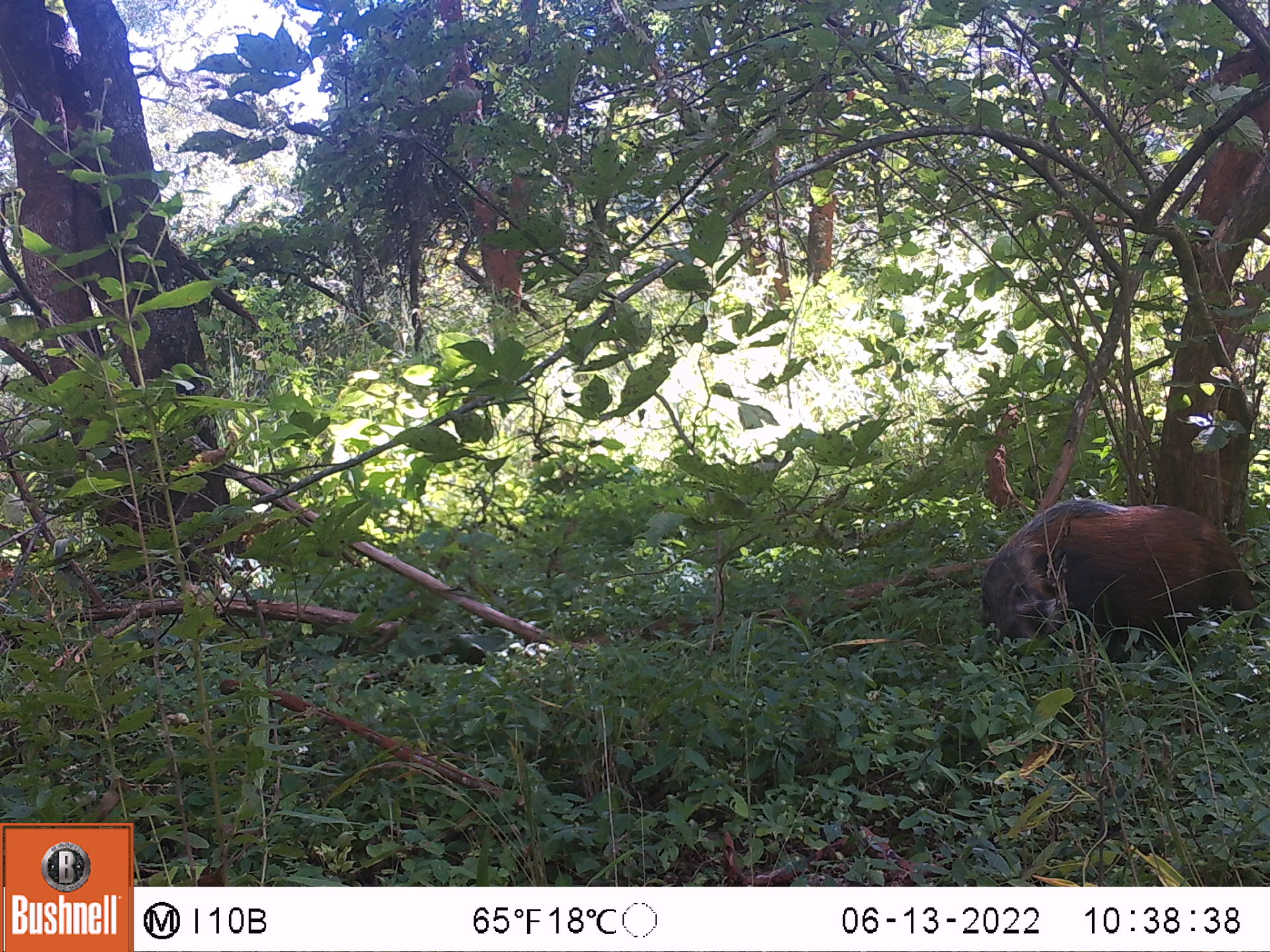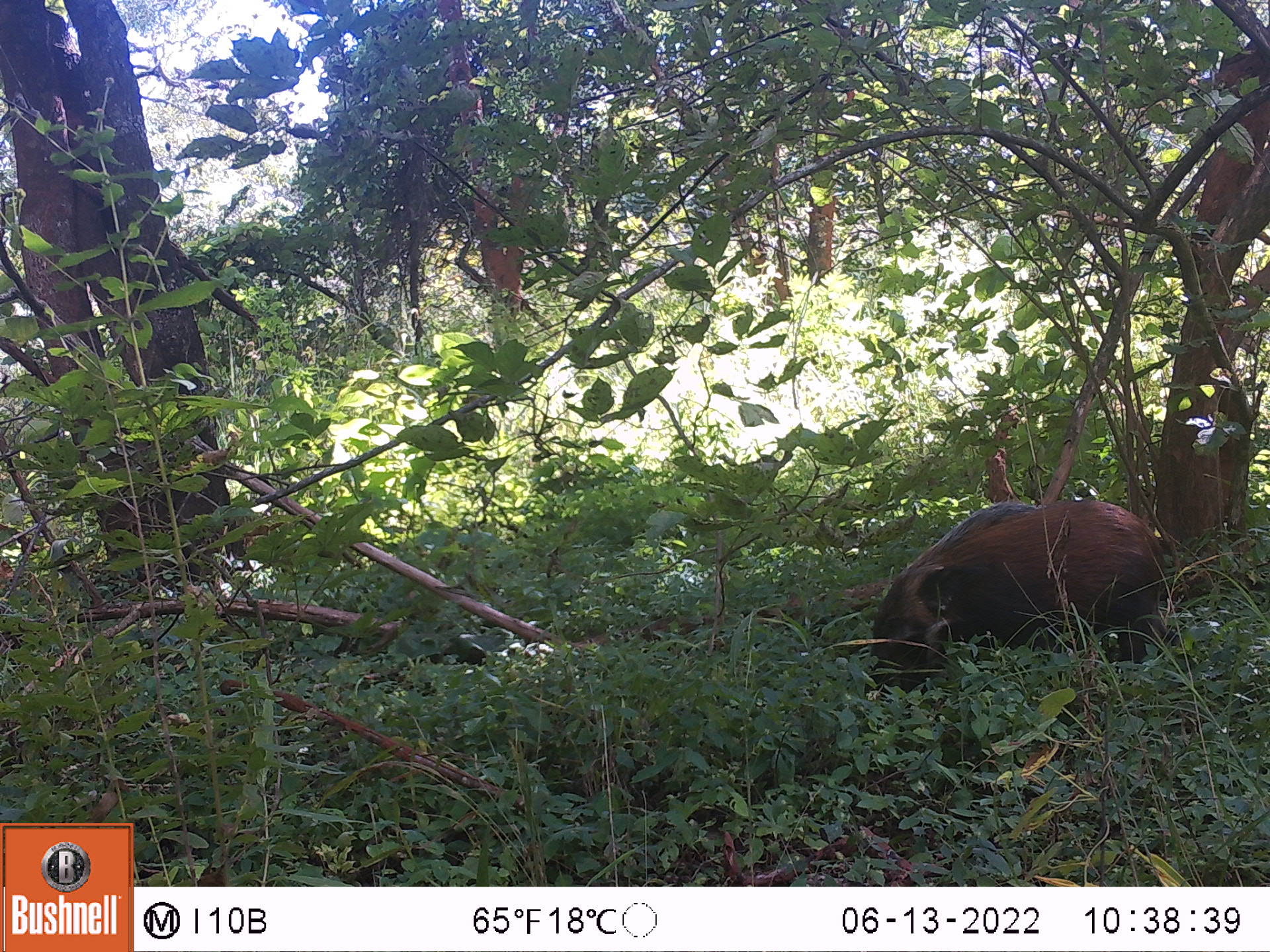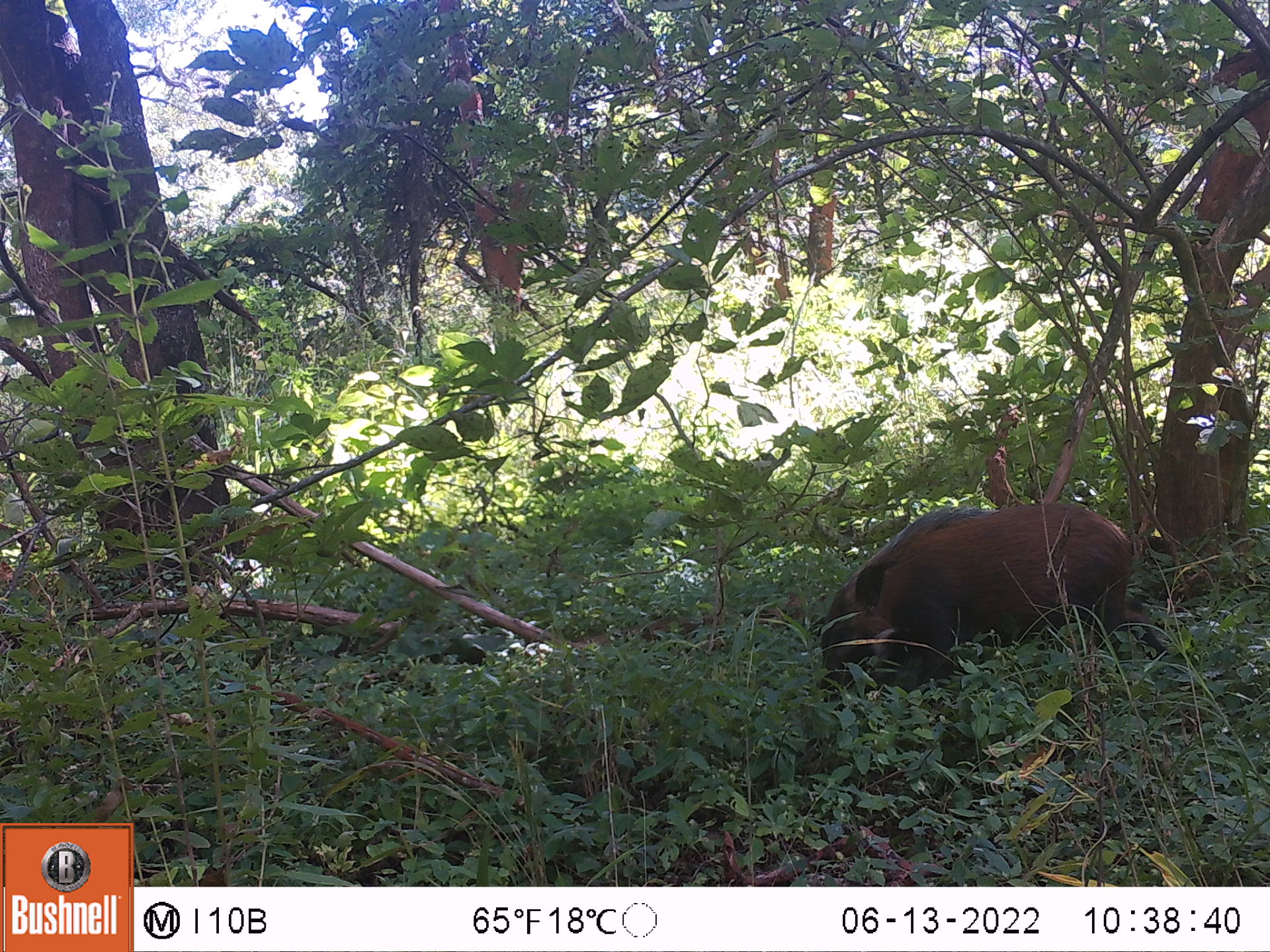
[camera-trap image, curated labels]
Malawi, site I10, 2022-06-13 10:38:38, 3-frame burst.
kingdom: Animalia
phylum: Chordata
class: Mammalia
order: Artiodactyla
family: Suidae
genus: Potamochoerus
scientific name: Potamochoerus larvatus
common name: bushpig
Bushpig (Potamochoerus larvatus), count 1.